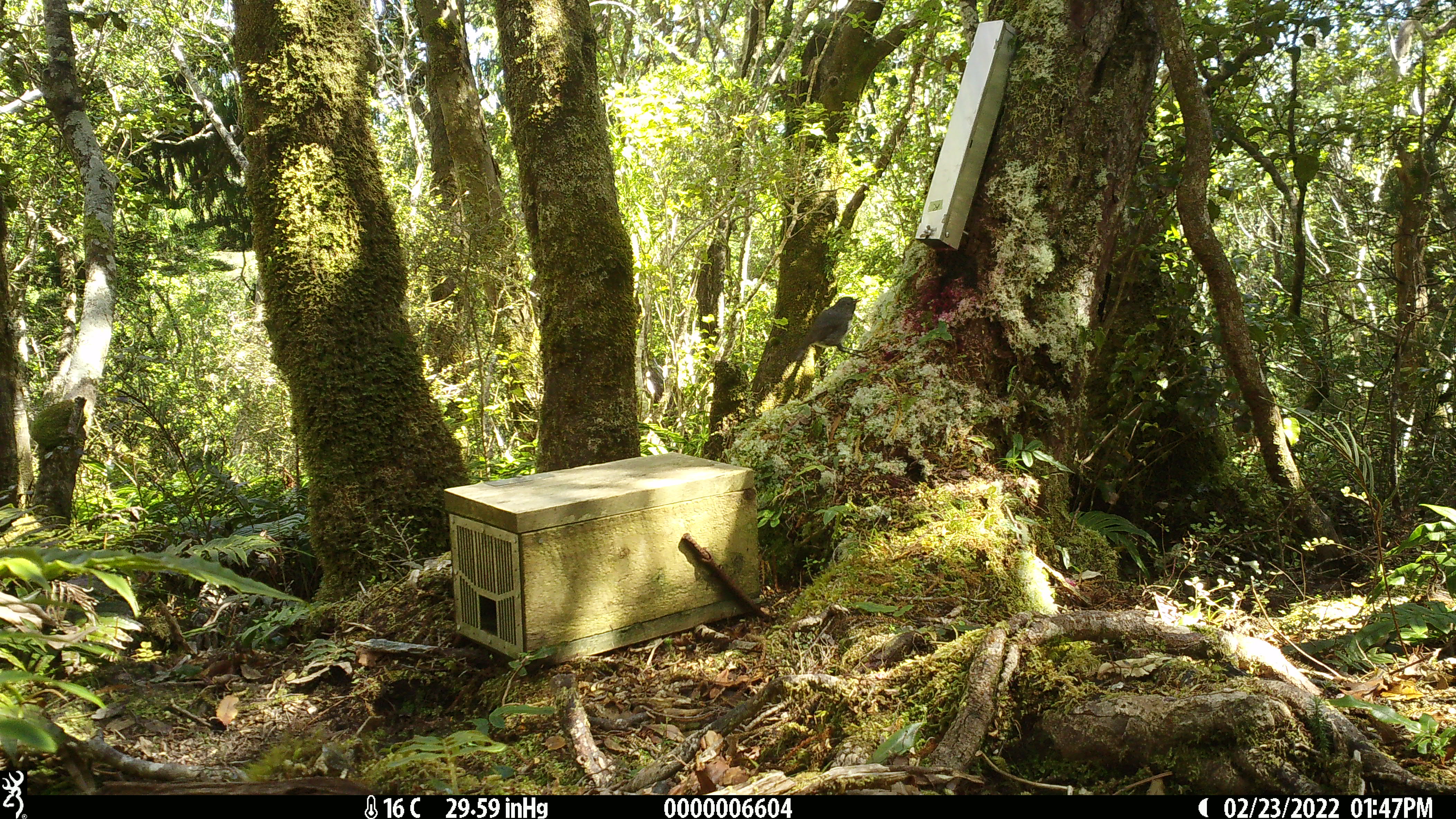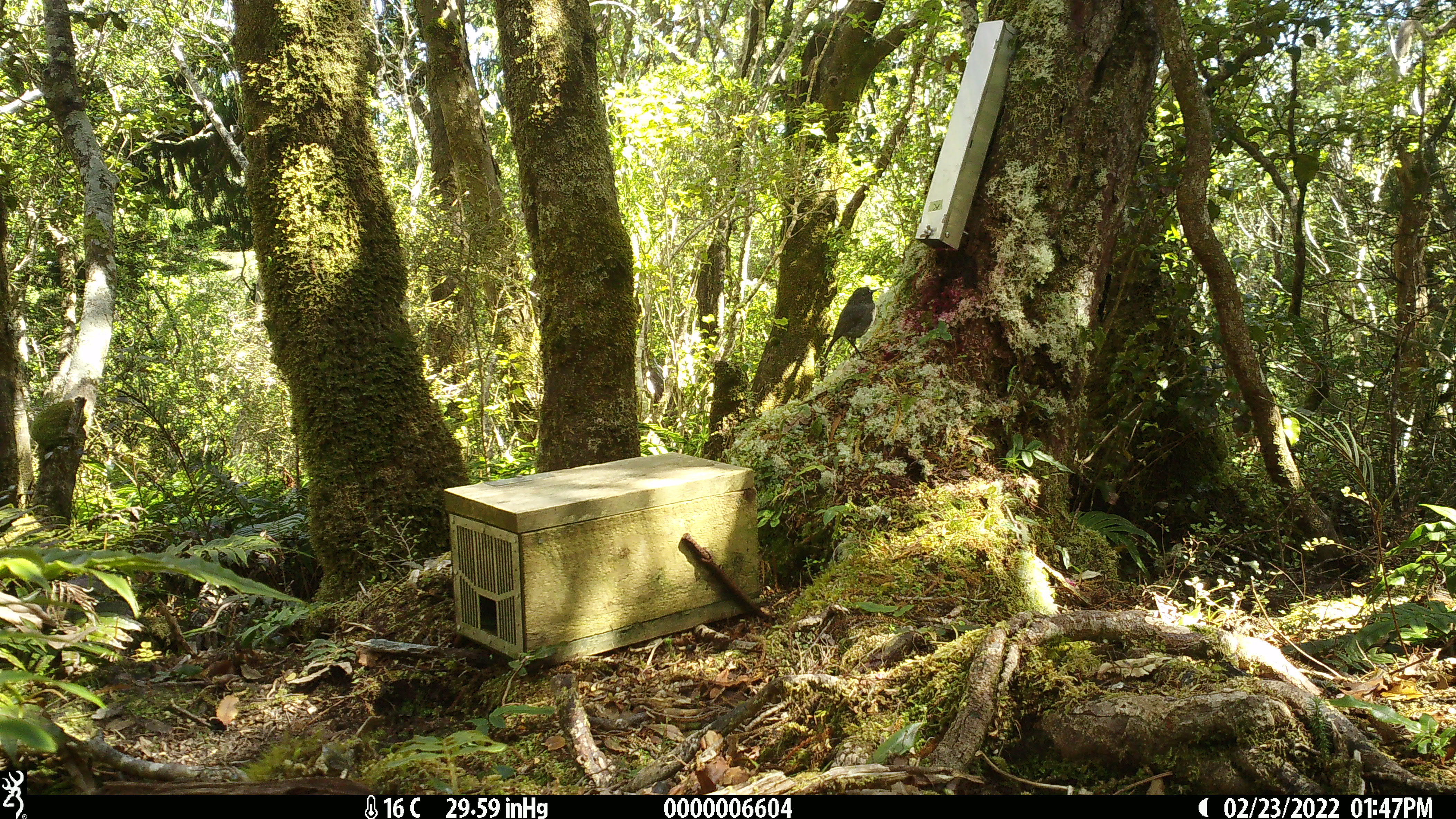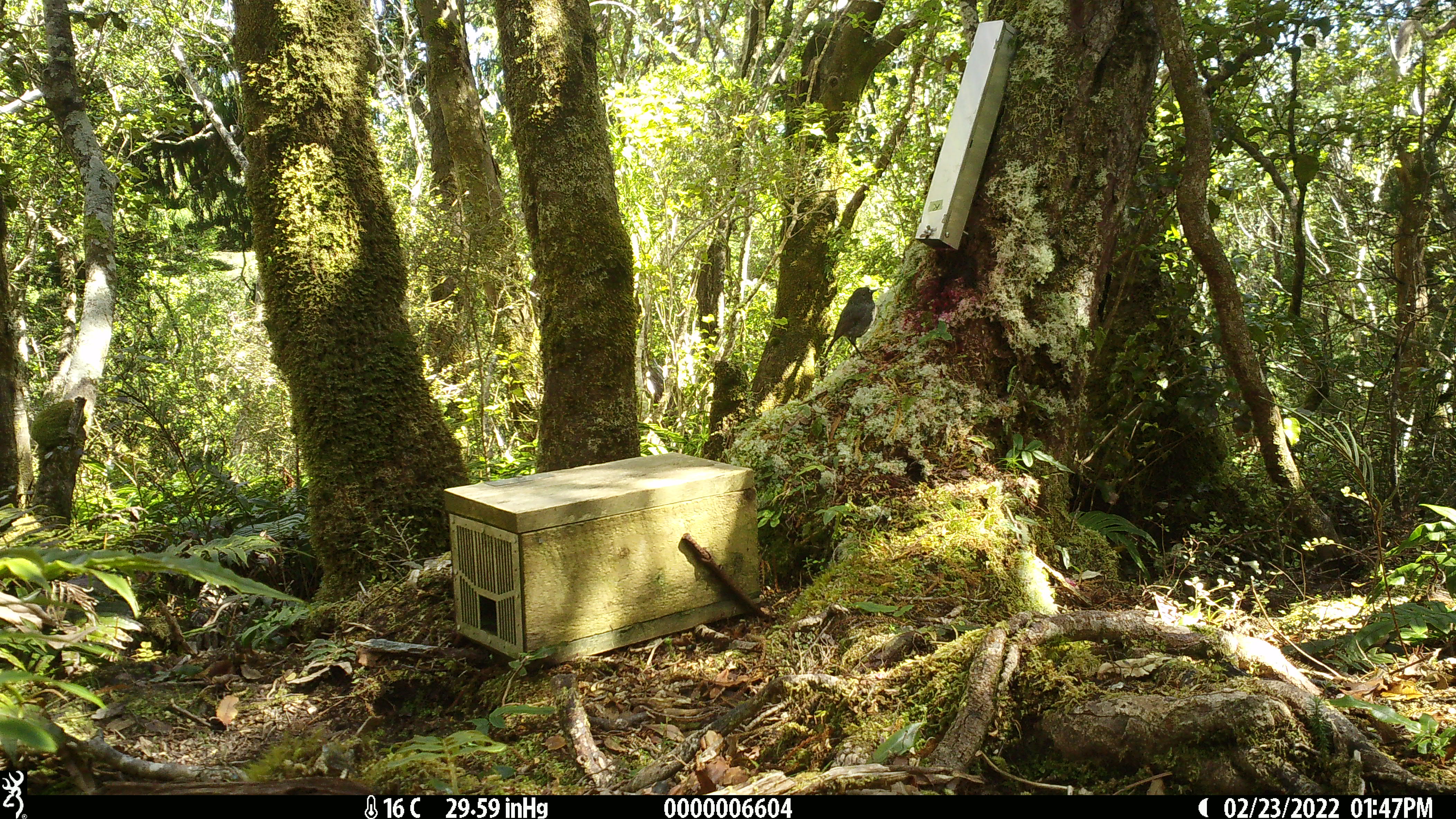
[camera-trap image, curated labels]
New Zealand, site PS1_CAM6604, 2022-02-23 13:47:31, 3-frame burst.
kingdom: Animalia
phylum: Chordata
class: Aves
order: Passeriformes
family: Petroicidae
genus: Petroica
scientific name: Petroica australis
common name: new zealand robin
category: robin